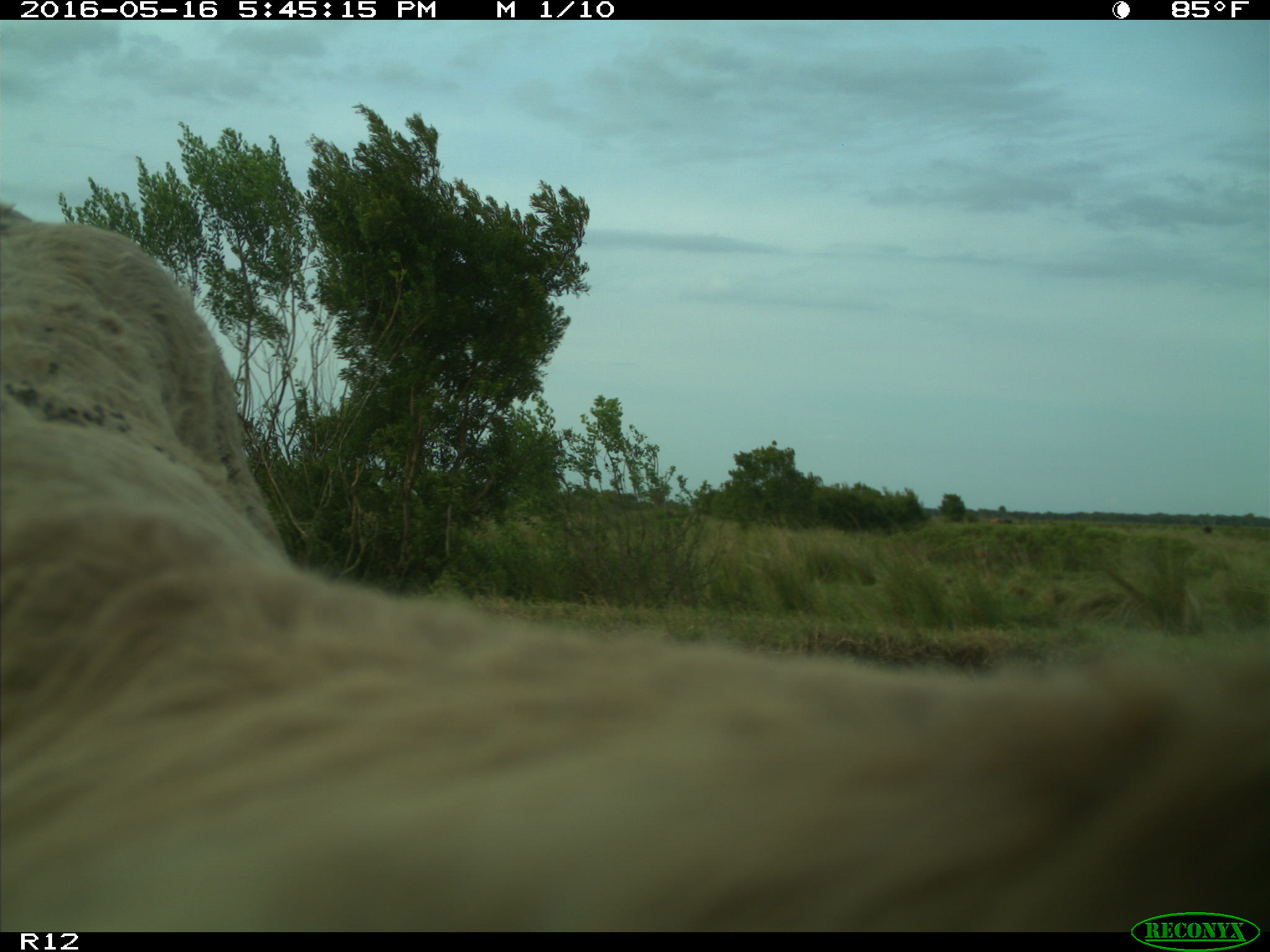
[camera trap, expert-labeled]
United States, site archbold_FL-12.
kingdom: Animalia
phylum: Chordata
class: Mammalia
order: Artiodactyla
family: Bovidae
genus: Bos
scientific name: Bos taurus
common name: domestic cow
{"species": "Bos taurus (domestic cow)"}